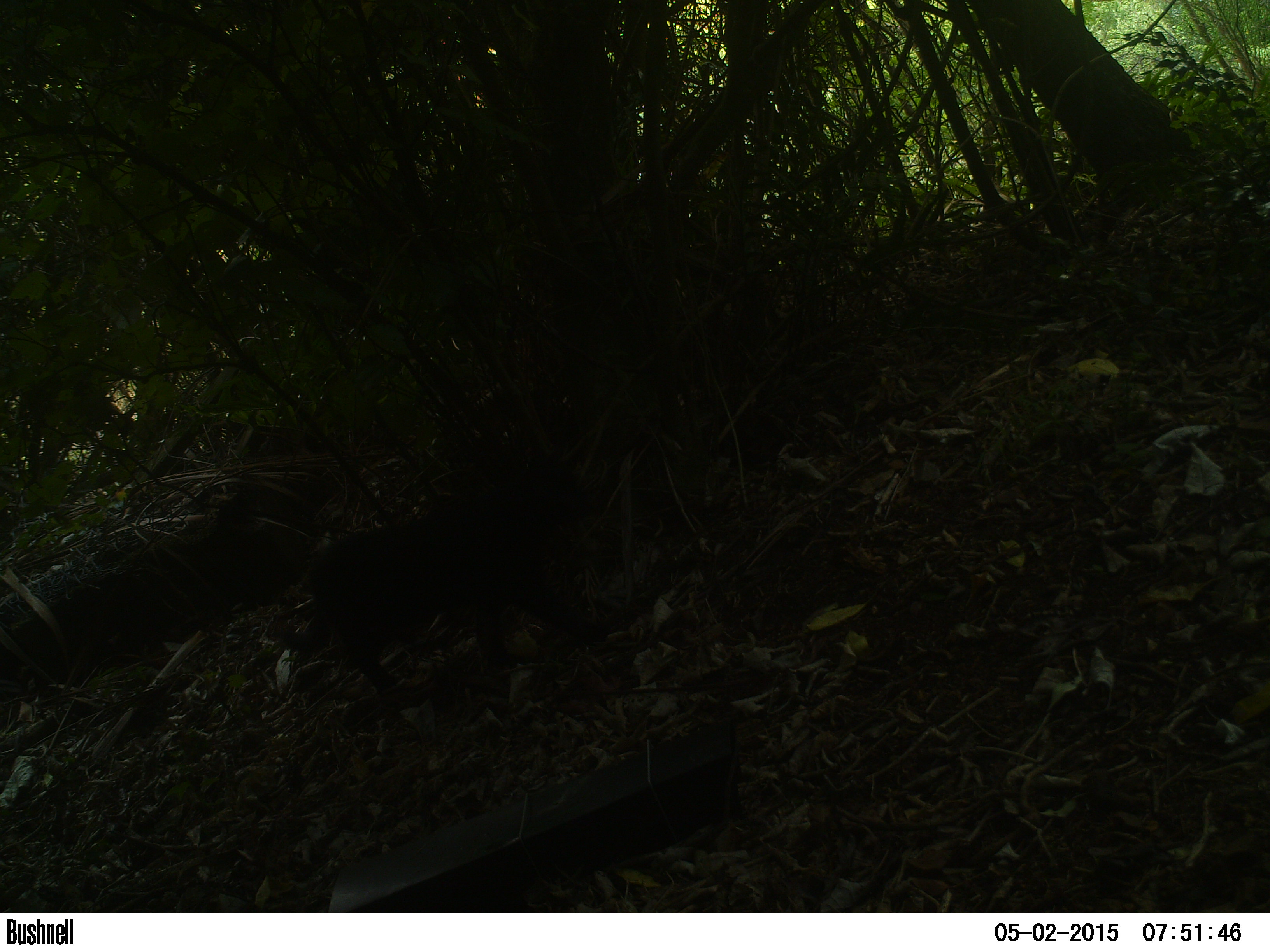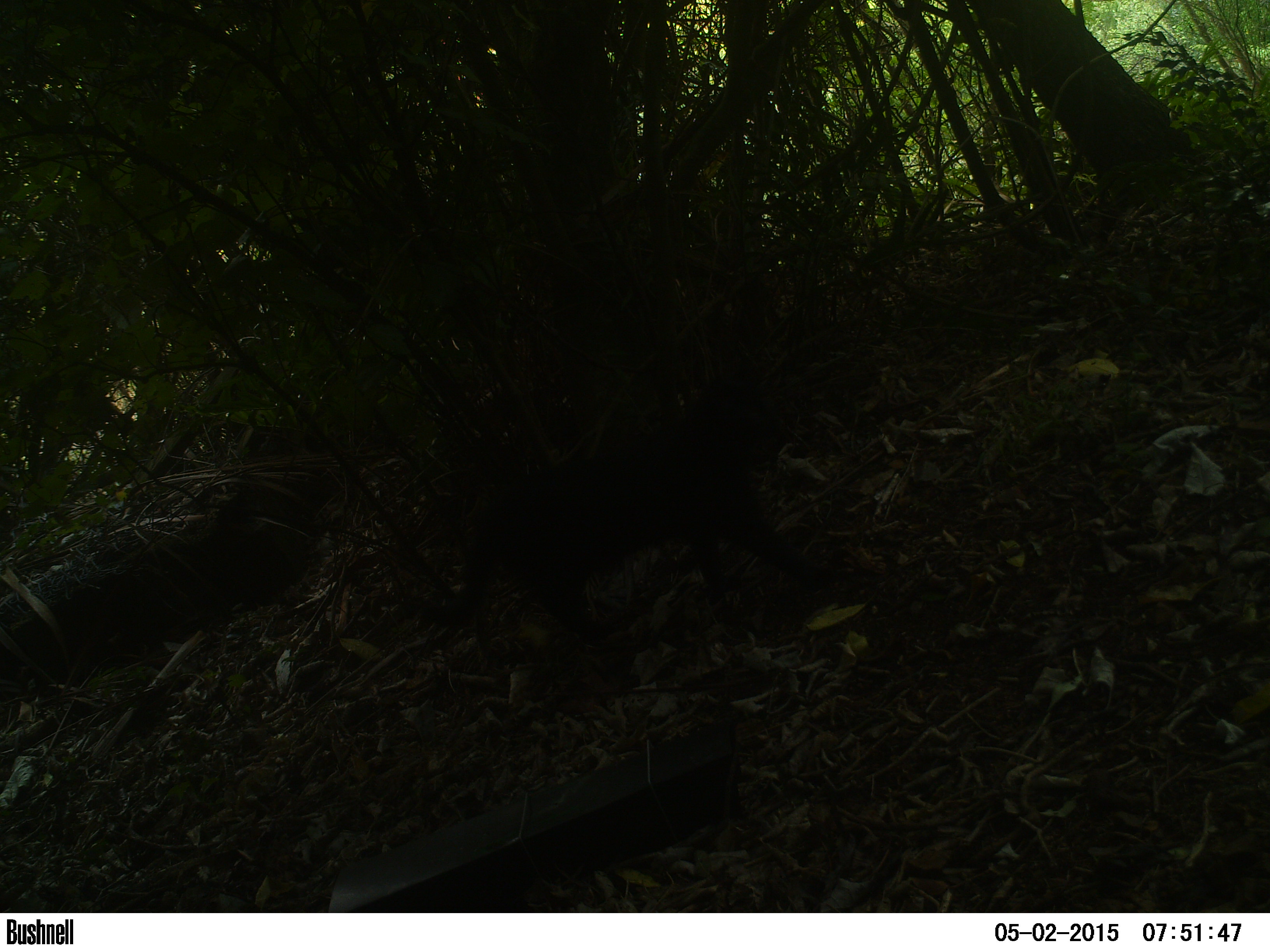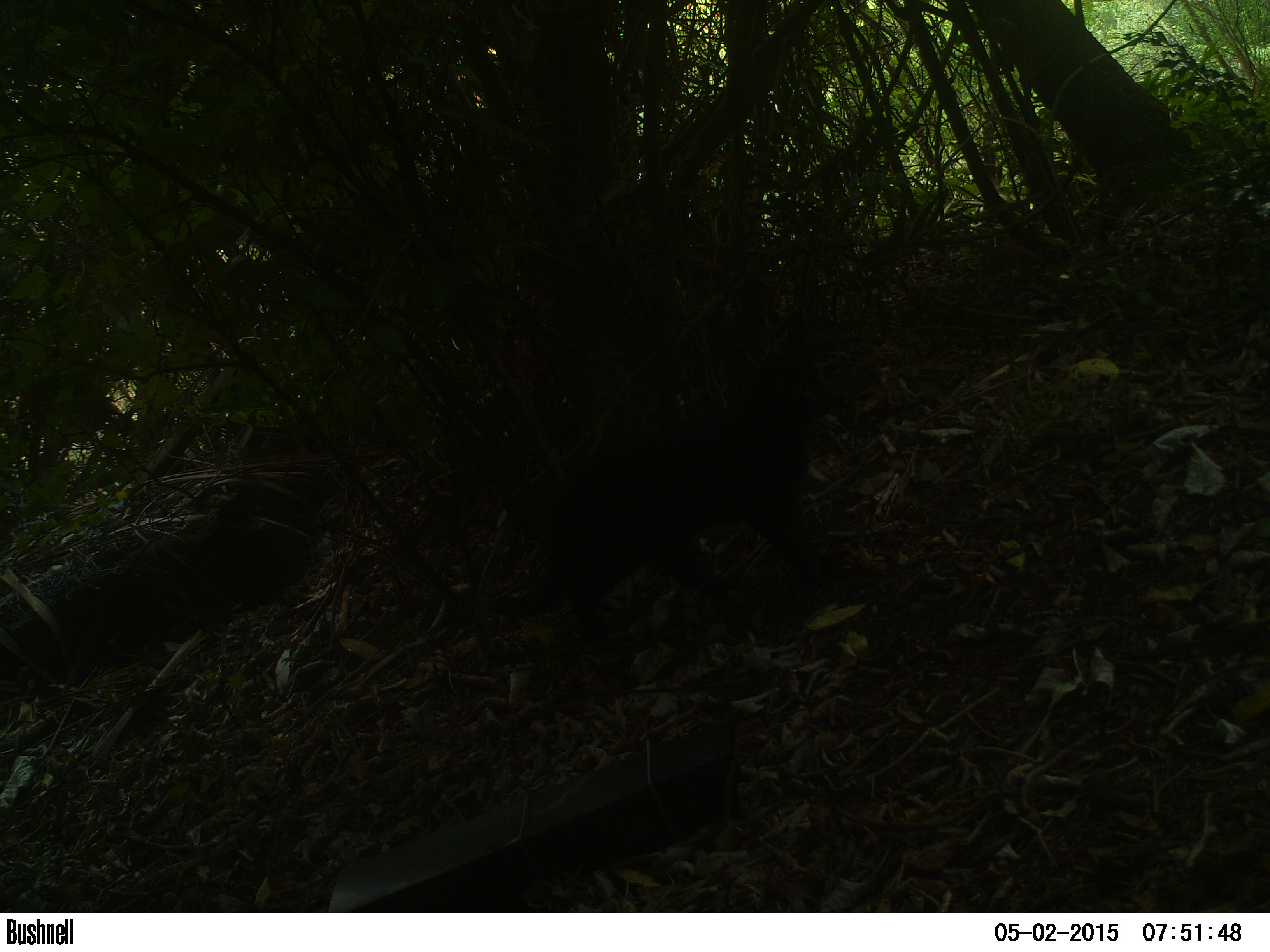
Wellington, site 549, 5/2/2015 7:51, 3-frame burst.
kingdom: Animalia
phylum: Chordata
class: Mammalia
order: Carnivora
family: Felidae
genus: Felis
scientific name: Felis catus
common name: cat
Cat (Felis catus).